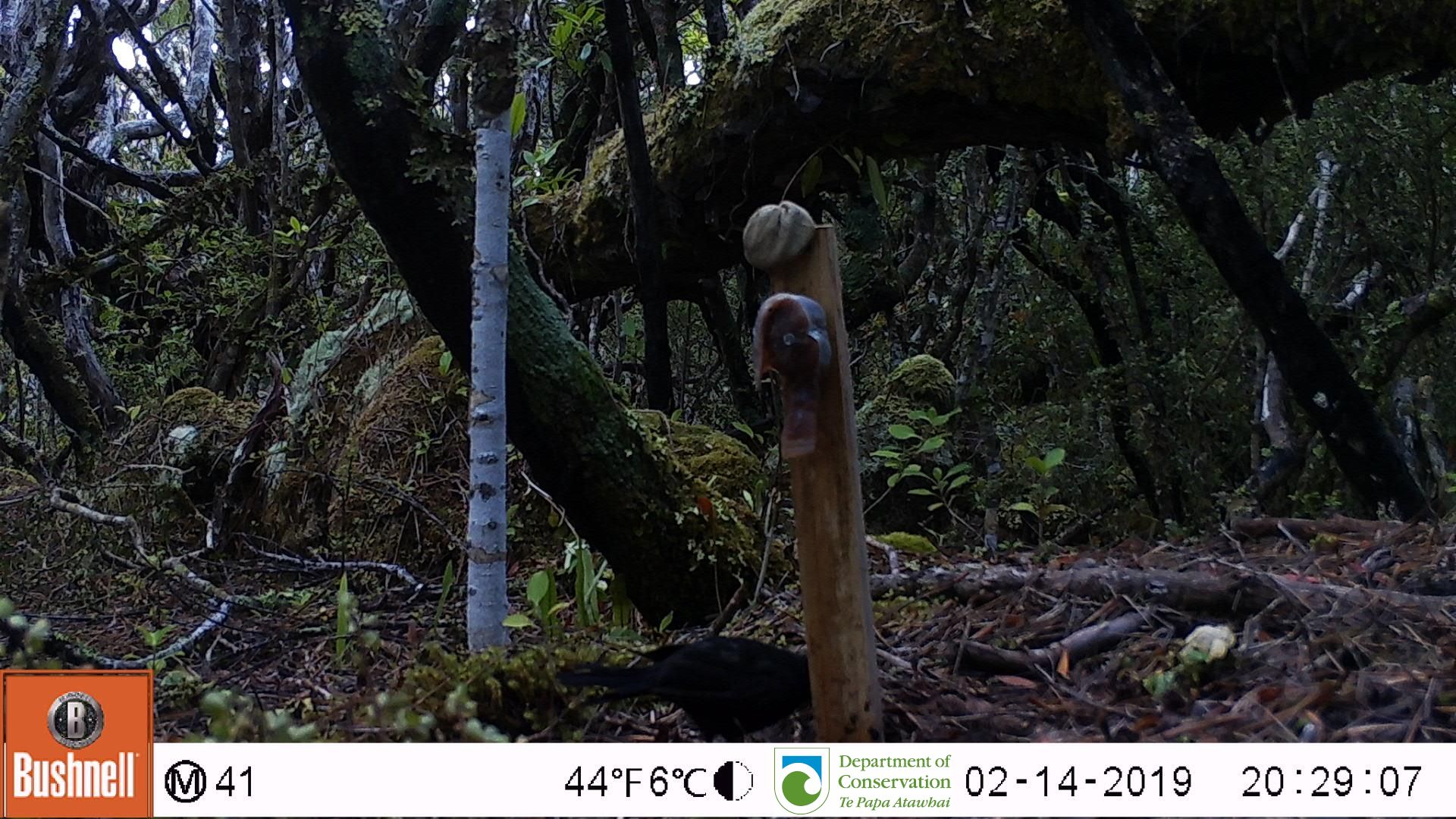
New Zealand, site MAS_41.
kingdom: Animalia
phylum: Chordata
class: Aves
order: Passeriformes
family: Turdidae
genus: Turdus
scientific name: Turdus merula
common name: eurasian blackbird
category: blackbird